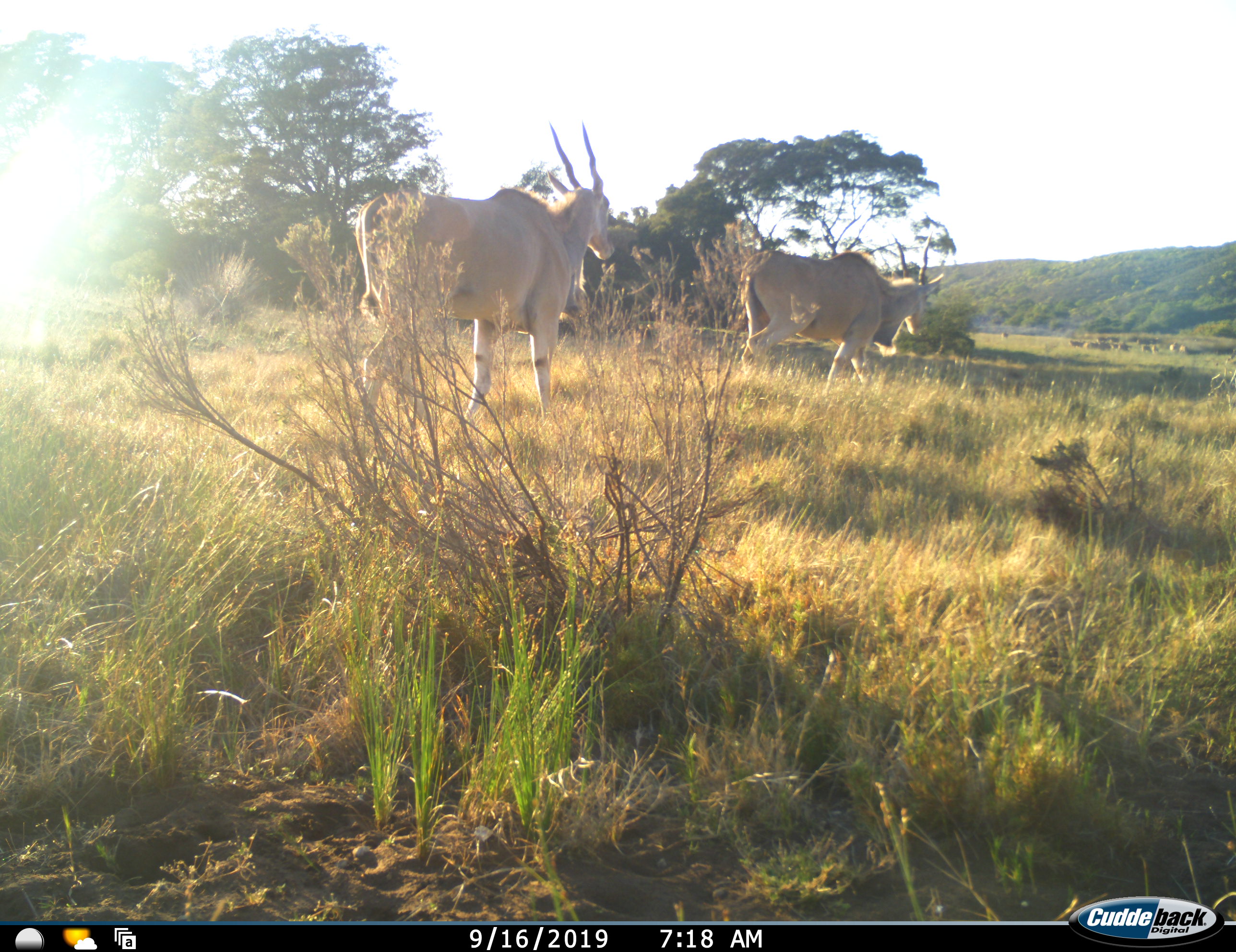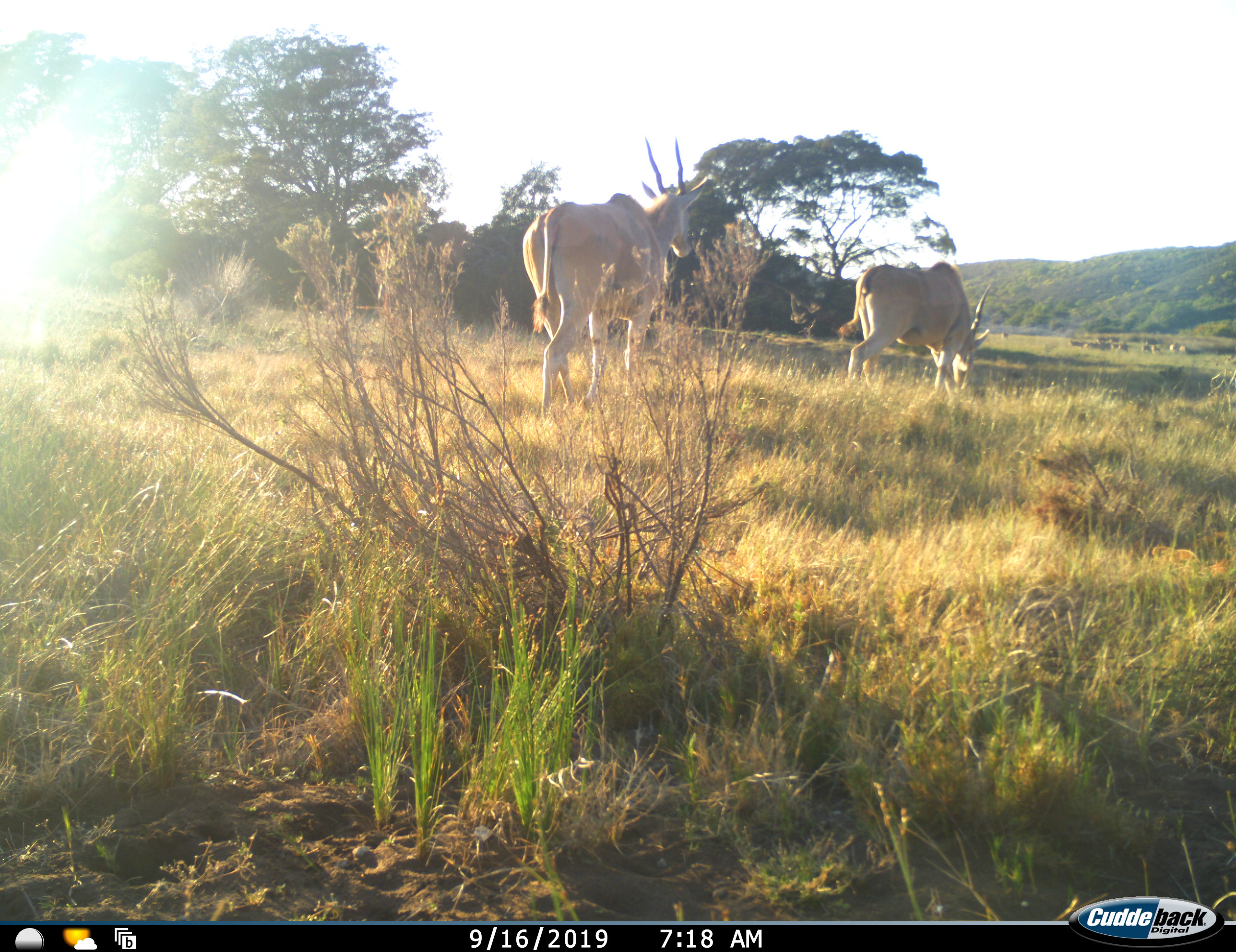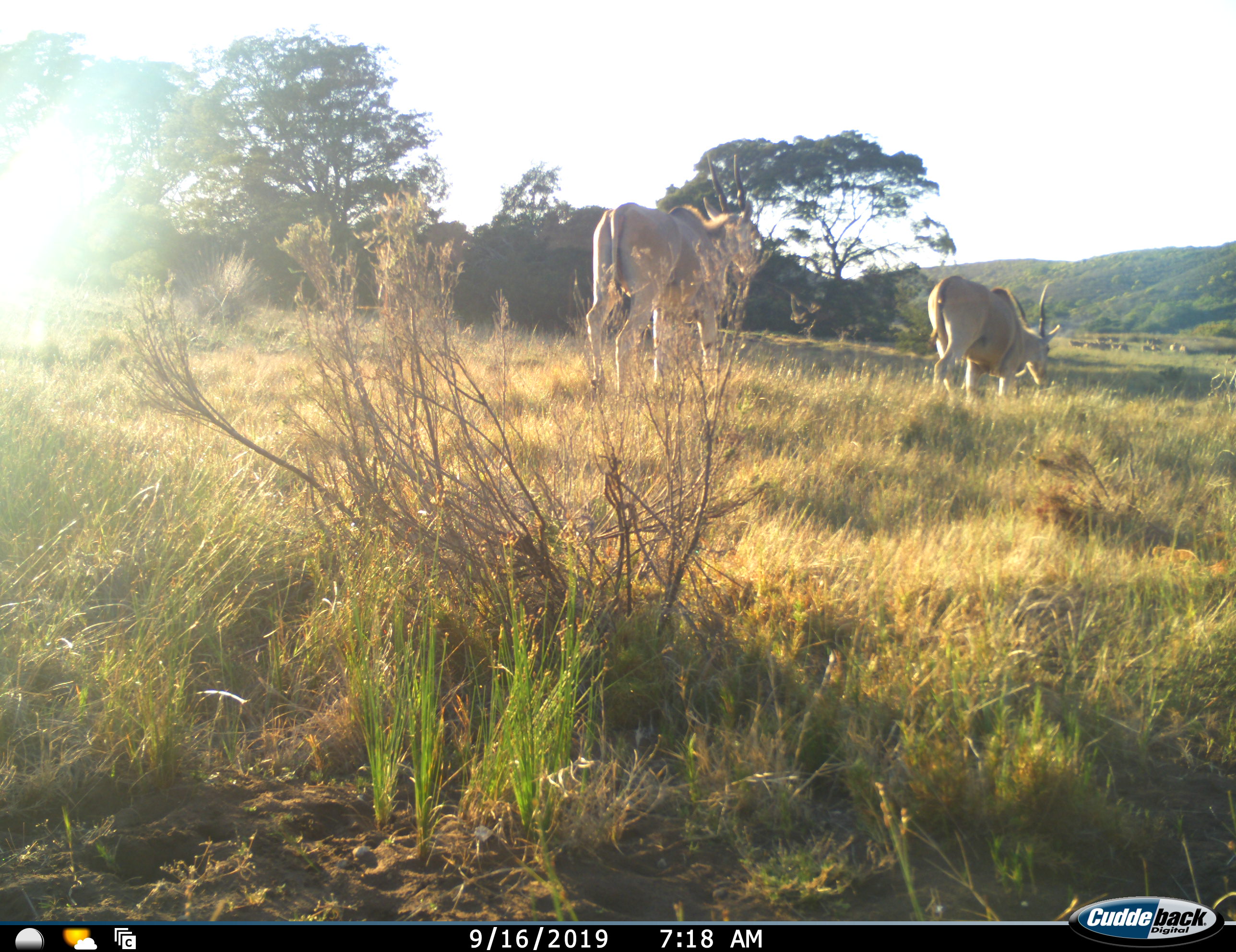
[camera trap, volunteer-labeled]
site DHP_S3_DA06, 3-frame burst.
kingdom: Animalia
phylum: Chordata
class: Mammalia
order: Artiodactyla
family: Bovidae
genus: Tragelaphus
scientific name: Tragelaphus oryx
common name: eland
Eland (Tragelaphus oryx), count 2. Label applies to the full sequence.